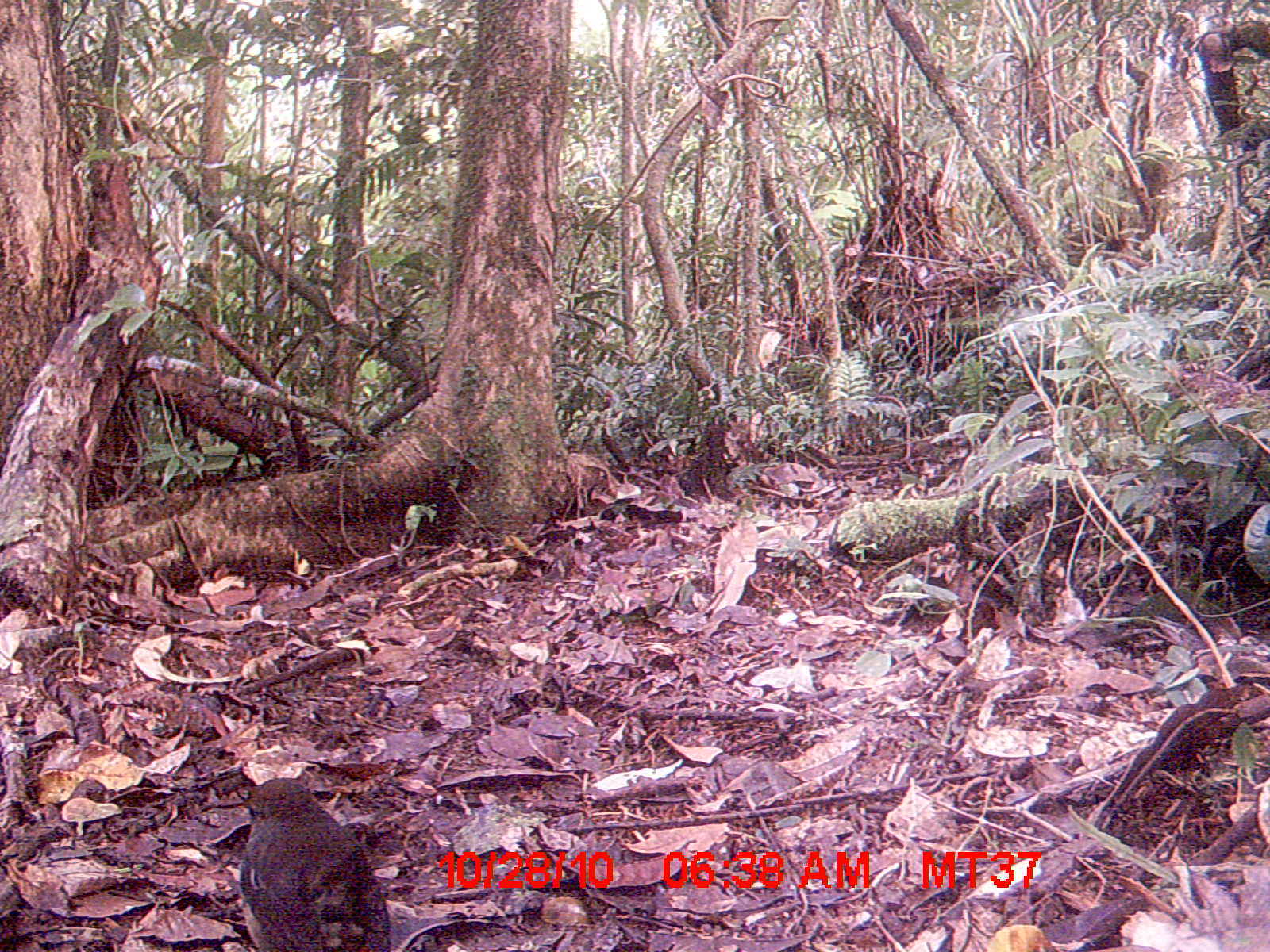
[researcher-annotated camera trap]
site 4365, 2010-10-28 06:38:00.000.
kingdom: Animalia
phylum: Chordata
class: Aves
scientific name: Aves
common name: bird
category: unknown bird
Unknown bird (bird) (Aves), count 1.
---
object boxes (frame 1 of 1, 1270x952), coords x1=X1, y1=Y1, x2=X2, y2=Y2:
unknown bird: x1=229, y1=770, x2=401, y2=947